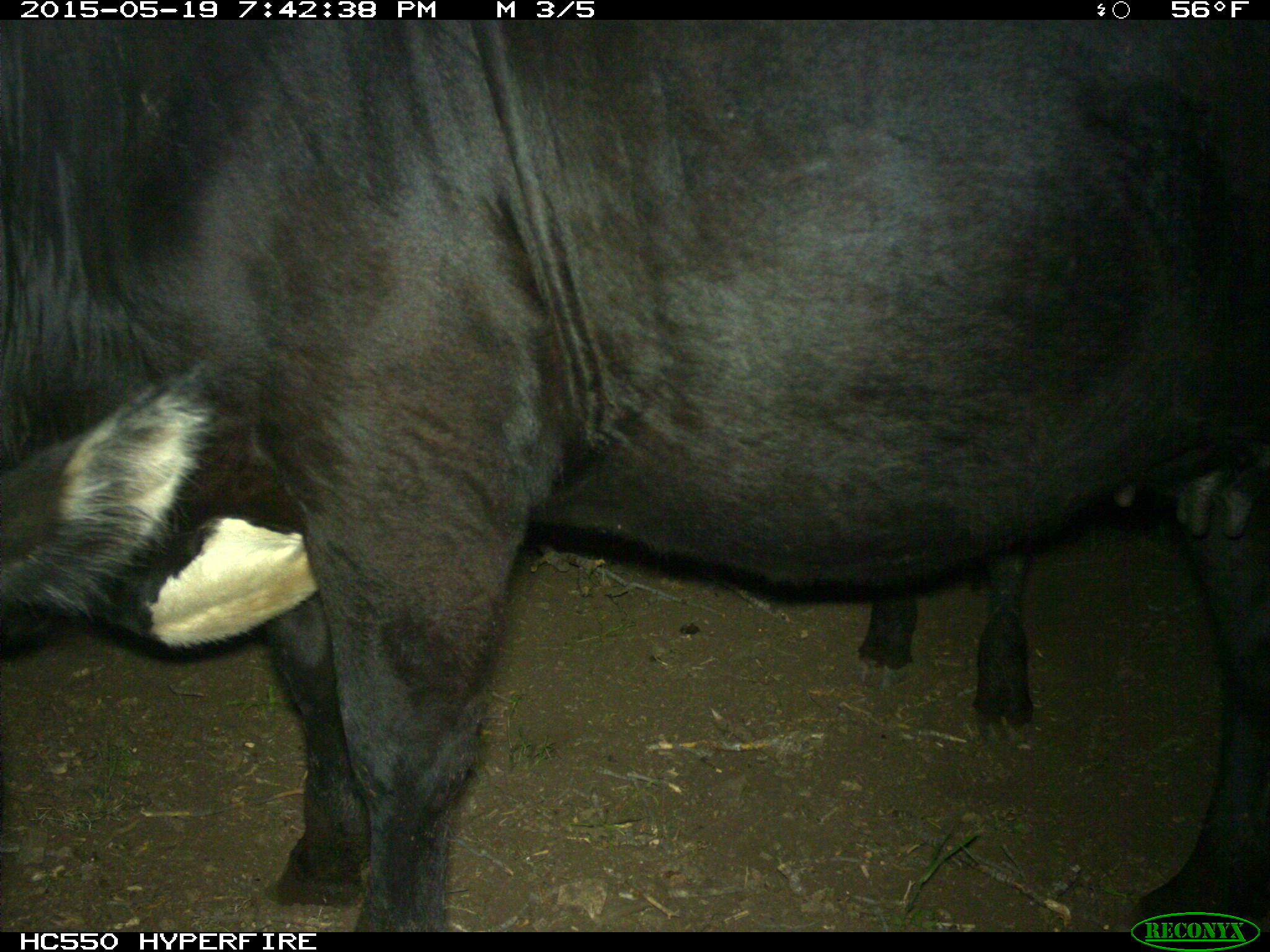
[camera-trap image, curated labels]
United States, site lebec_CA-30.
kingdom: Animalia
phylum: Chordata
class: Mammalia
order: Artiodactyla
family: Bovidae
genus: Bos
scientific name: Bos taurus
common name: domestic cow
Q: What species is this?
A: Bos taurus (domestic cow).